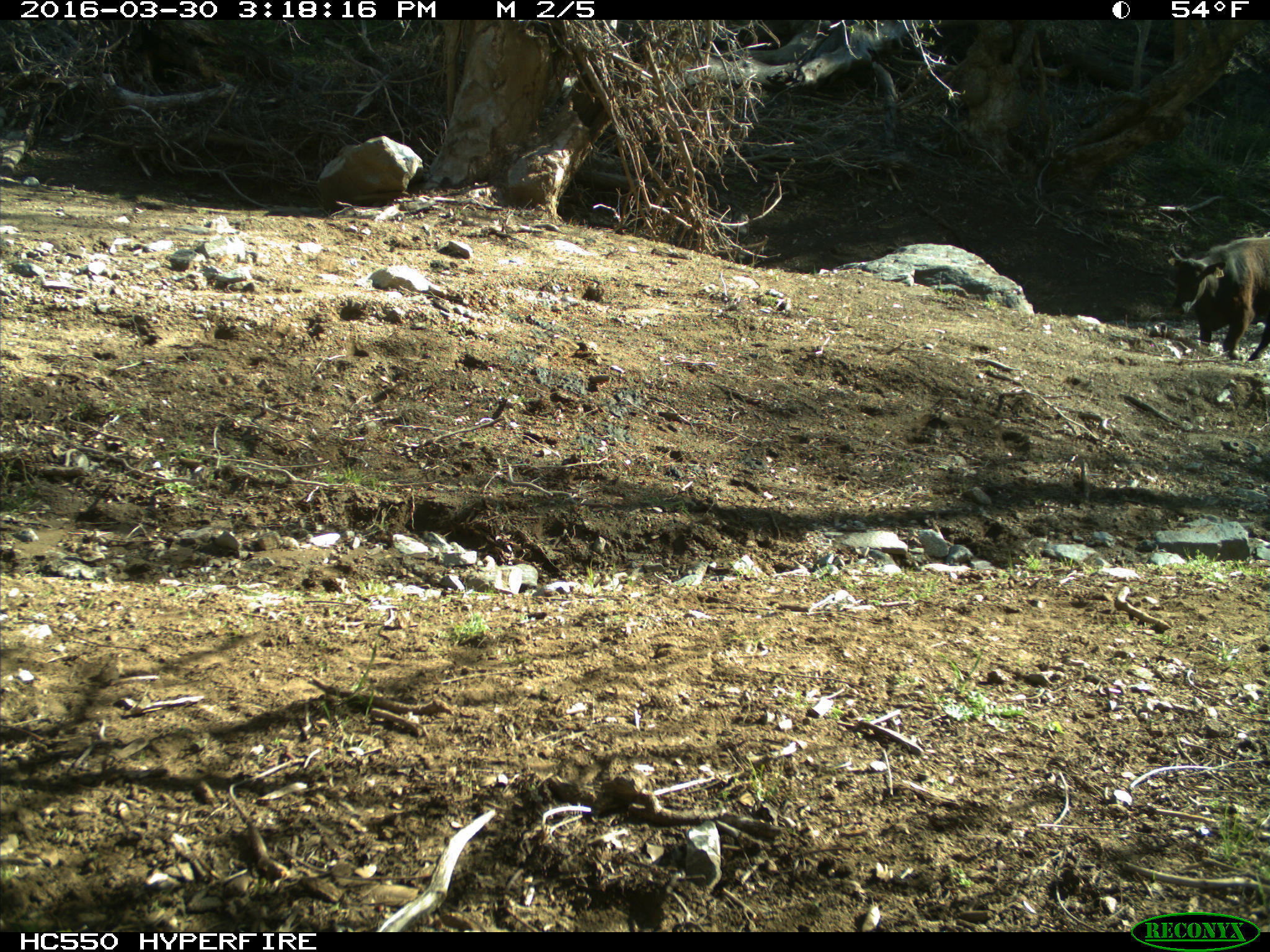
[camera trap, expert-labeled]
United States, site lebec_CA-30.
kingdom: Animalia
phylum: Chordata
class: Mammalia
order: Artiodactyla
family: Bovidae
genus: Bos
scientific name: Bos taurus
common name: domestic cow